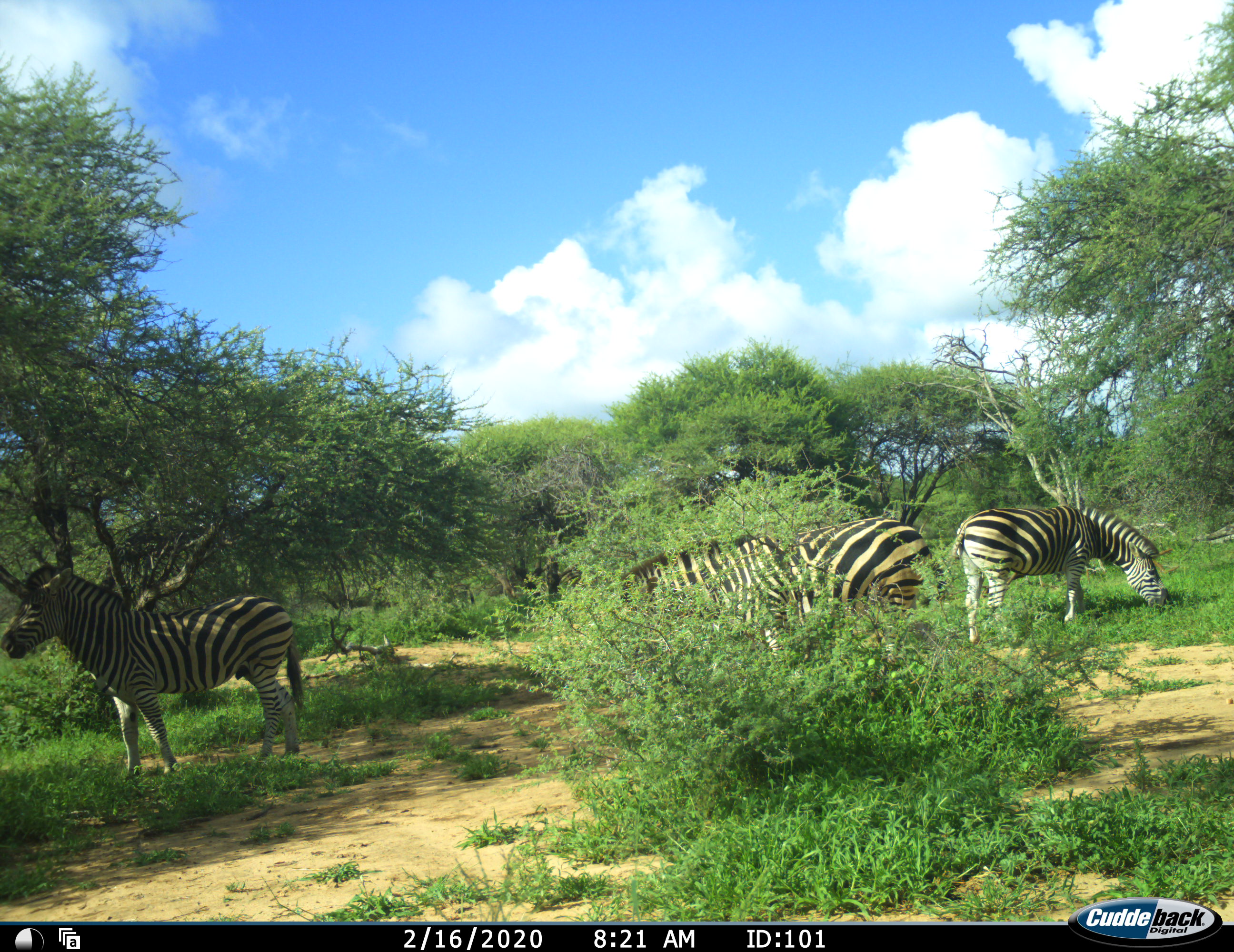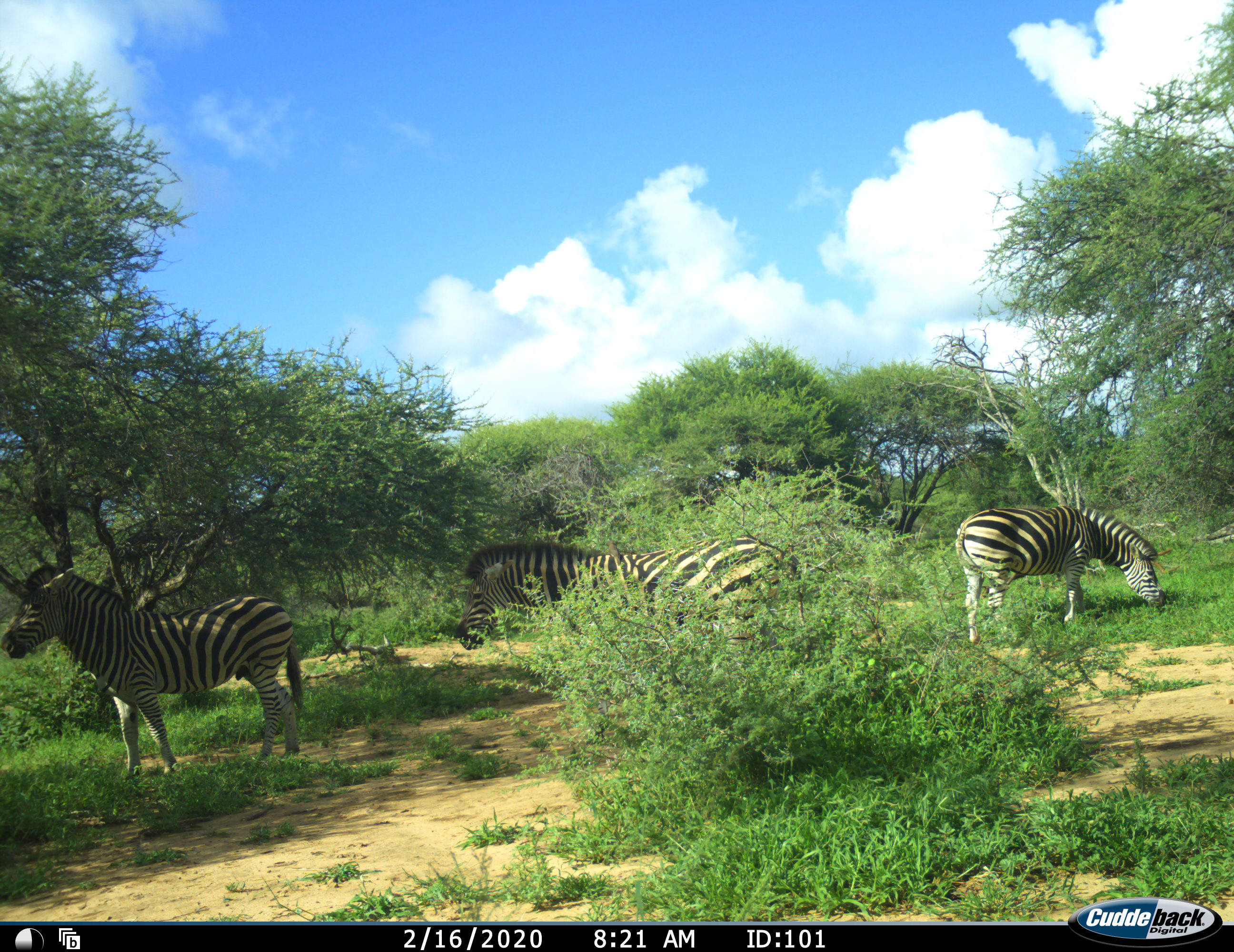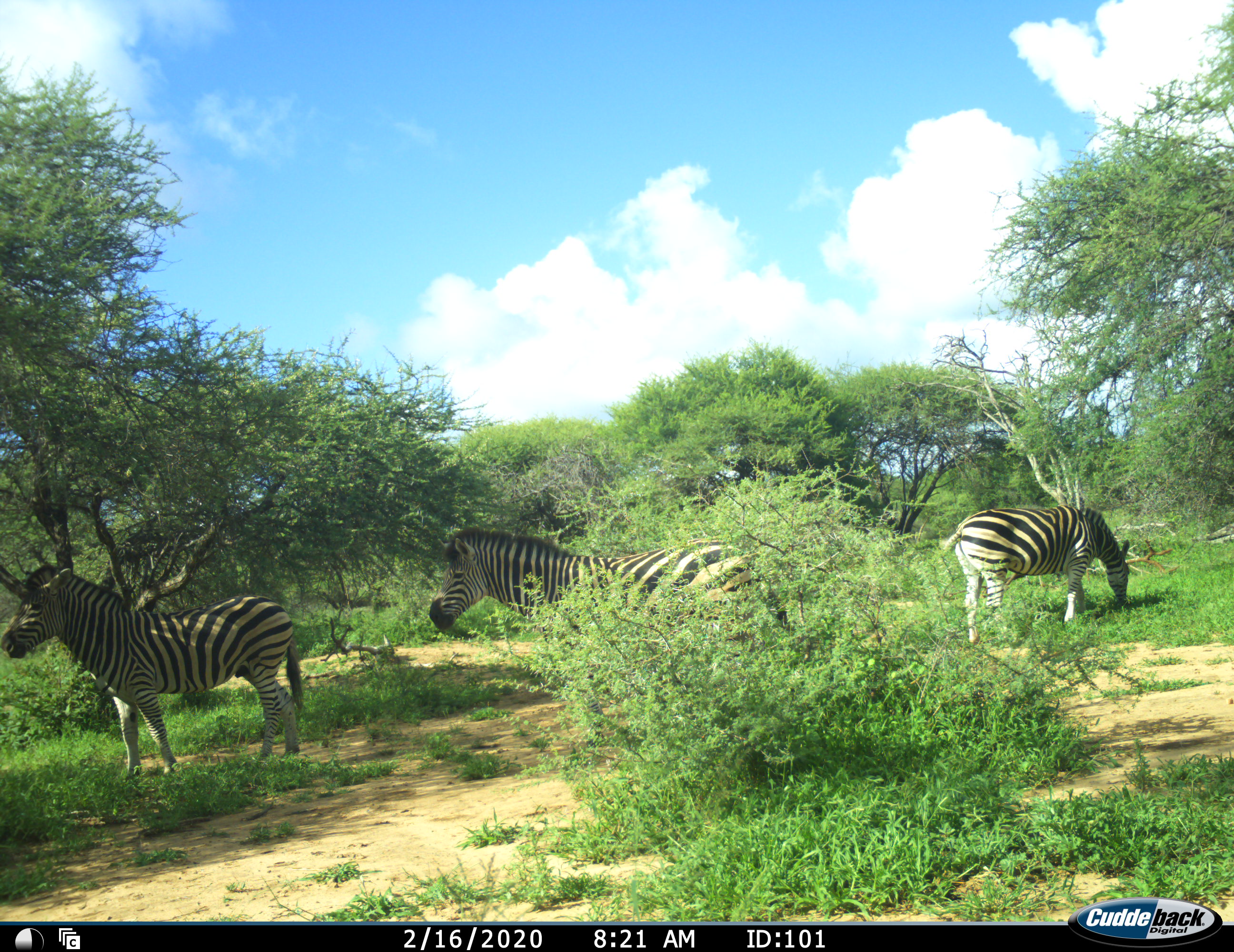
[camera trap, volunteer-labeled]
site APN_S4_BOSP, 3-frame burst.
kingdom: Animalia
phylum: Chordata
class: Mammalia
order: Perissodactyla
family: Equidae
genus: Equus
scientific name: Equus quagga burchellii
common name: burchell's zebra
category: zebraburchells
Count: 3.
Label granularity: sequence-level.